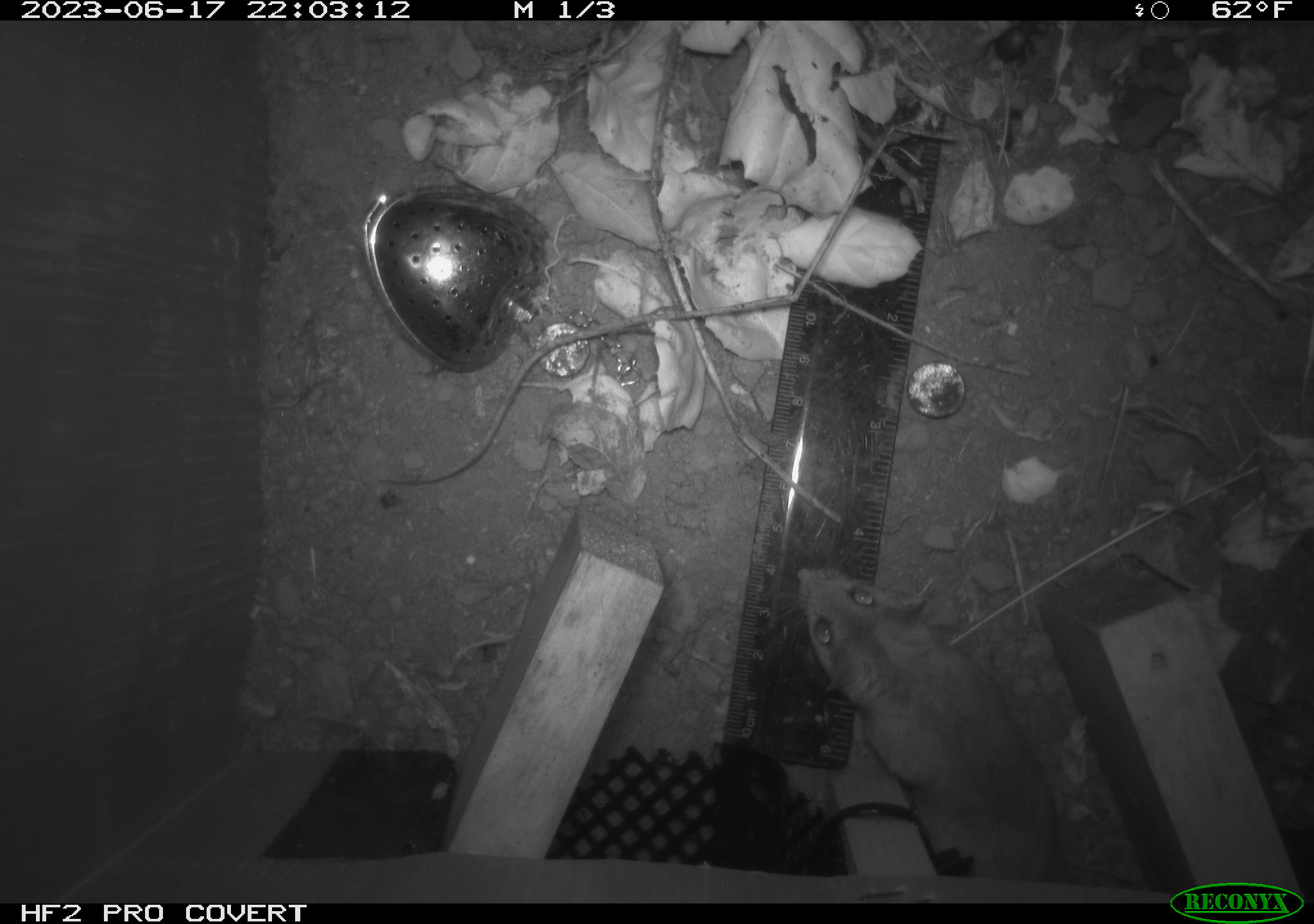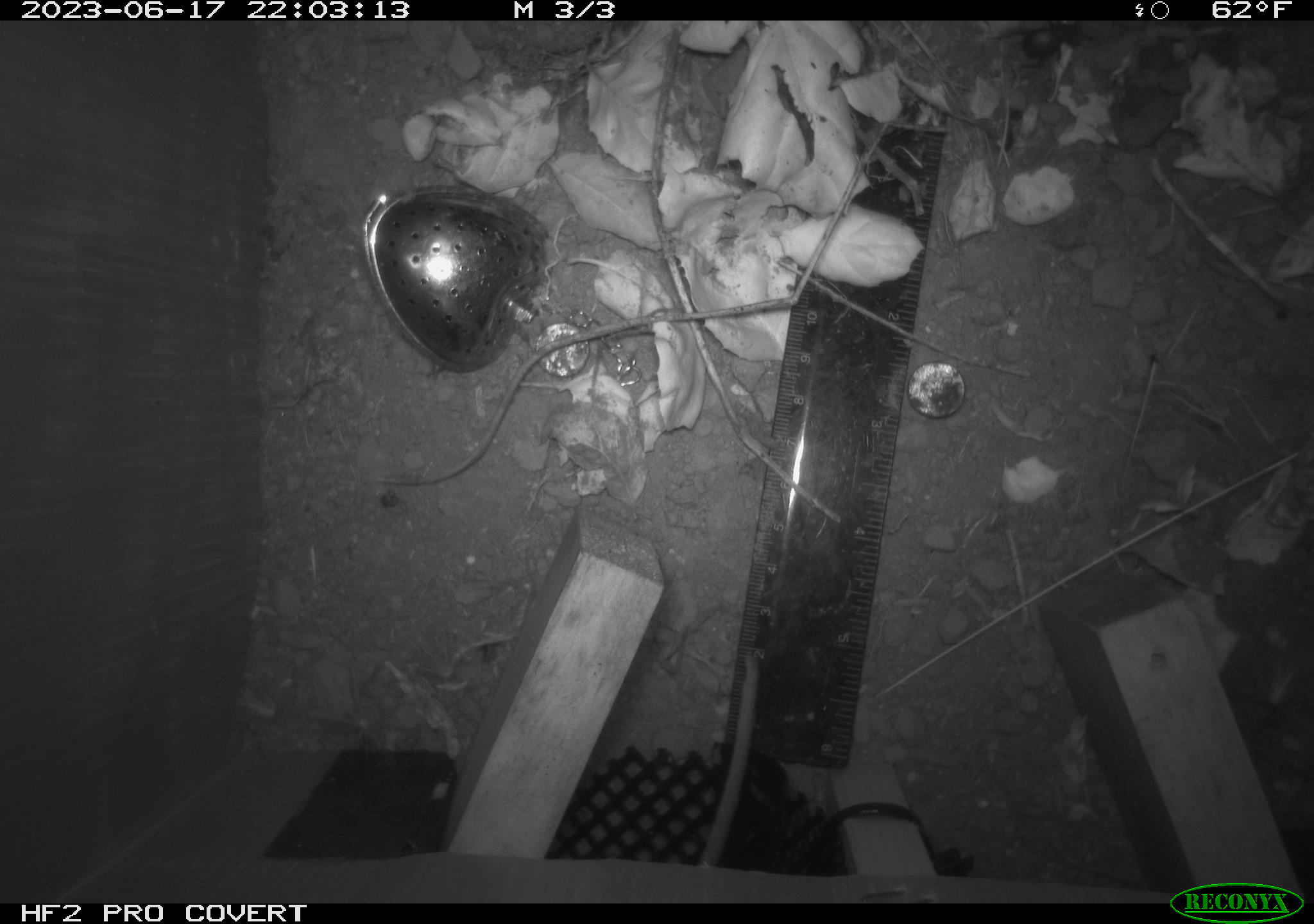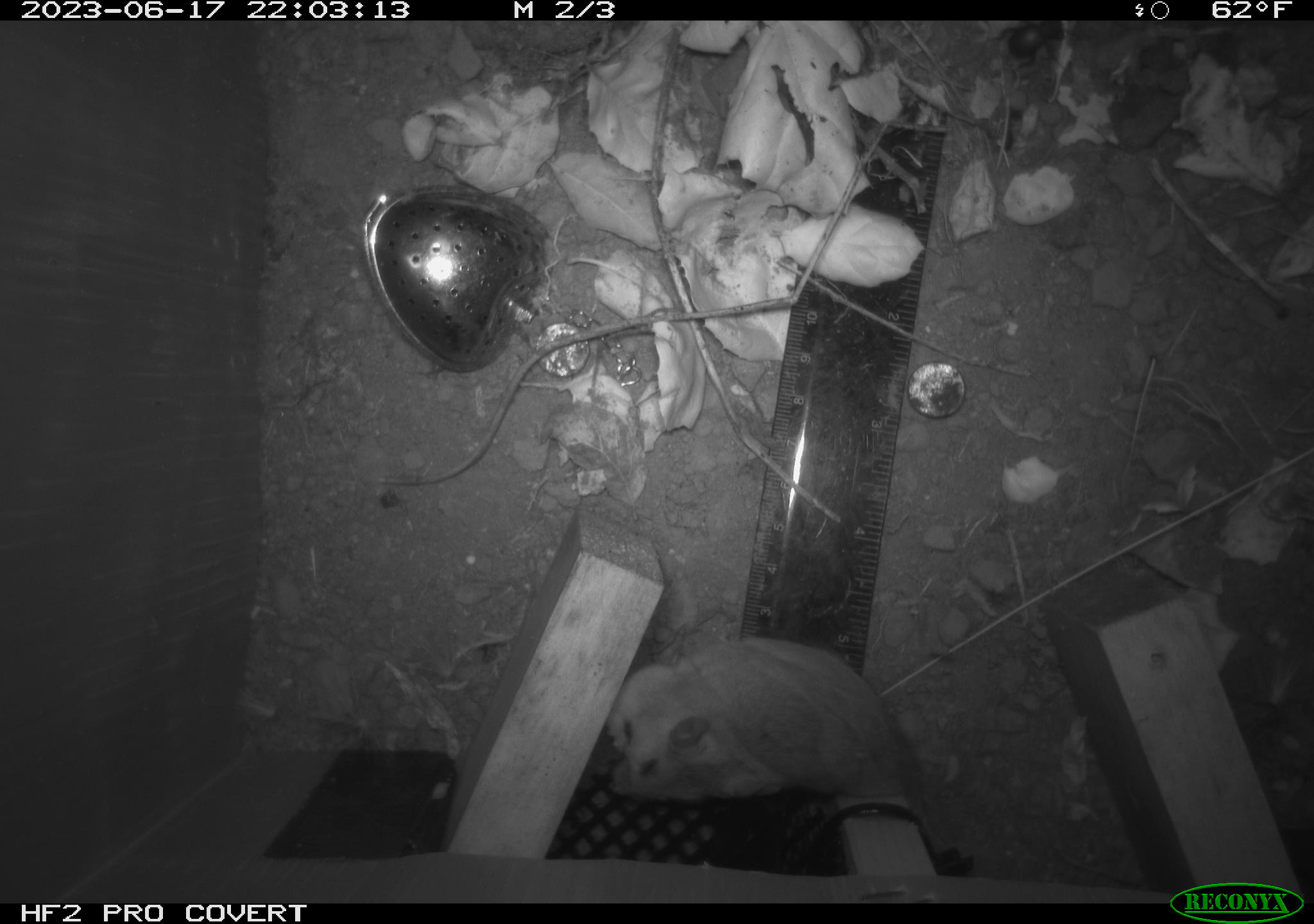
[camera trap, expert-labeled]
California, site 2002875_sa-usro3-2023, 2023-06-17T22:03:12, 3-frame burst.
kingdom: Animalia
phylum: Chordata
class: Mammalia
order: Rodentia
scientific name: Rodentia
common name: mouse species